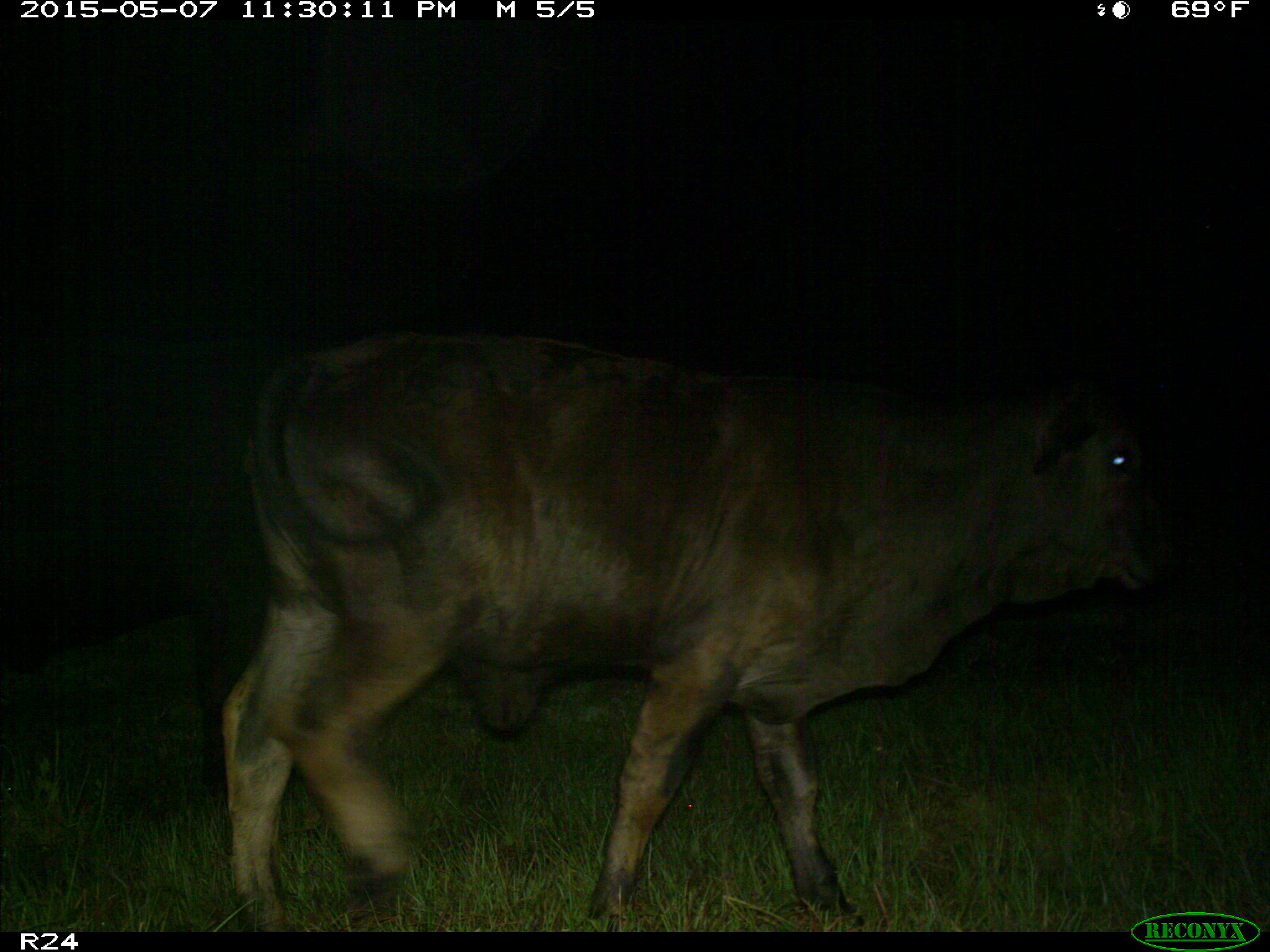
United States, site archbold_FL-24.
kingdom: Animalia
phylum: Chordata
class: Mammalia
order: Artiodactyla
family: Bovidae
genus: Bos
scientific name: Bos taurus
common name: domestic cow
Bos taurus (domestic cow).